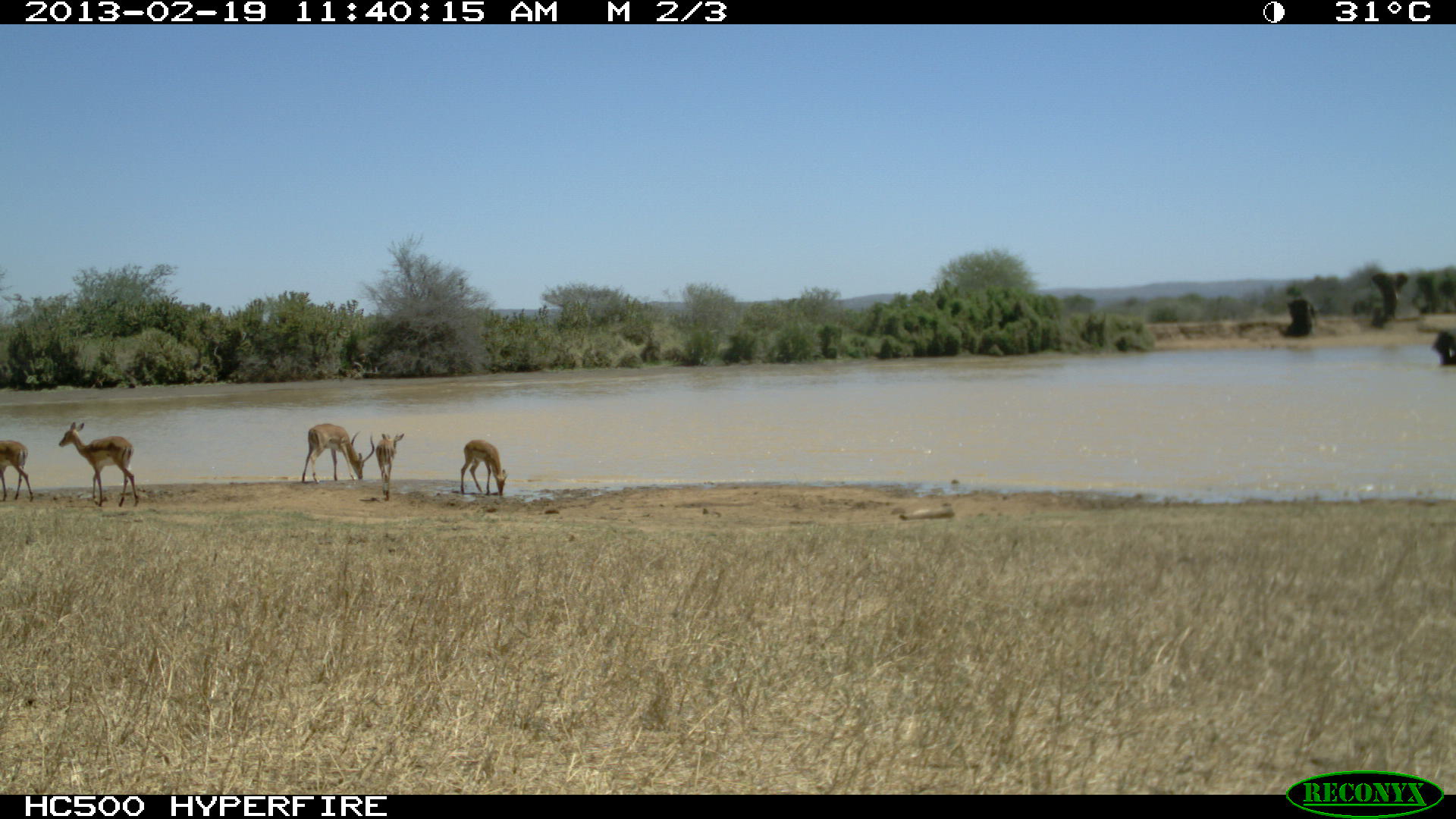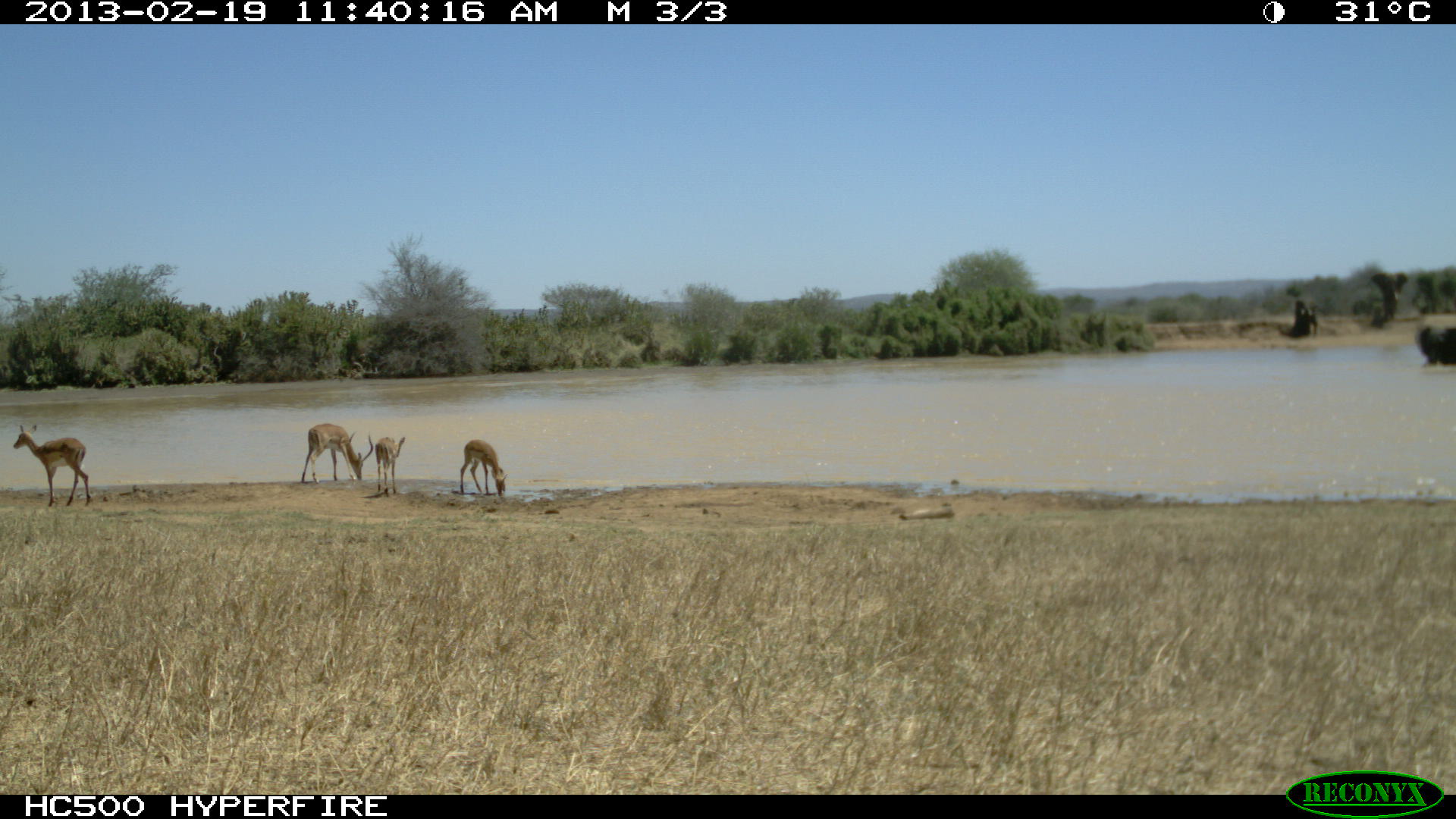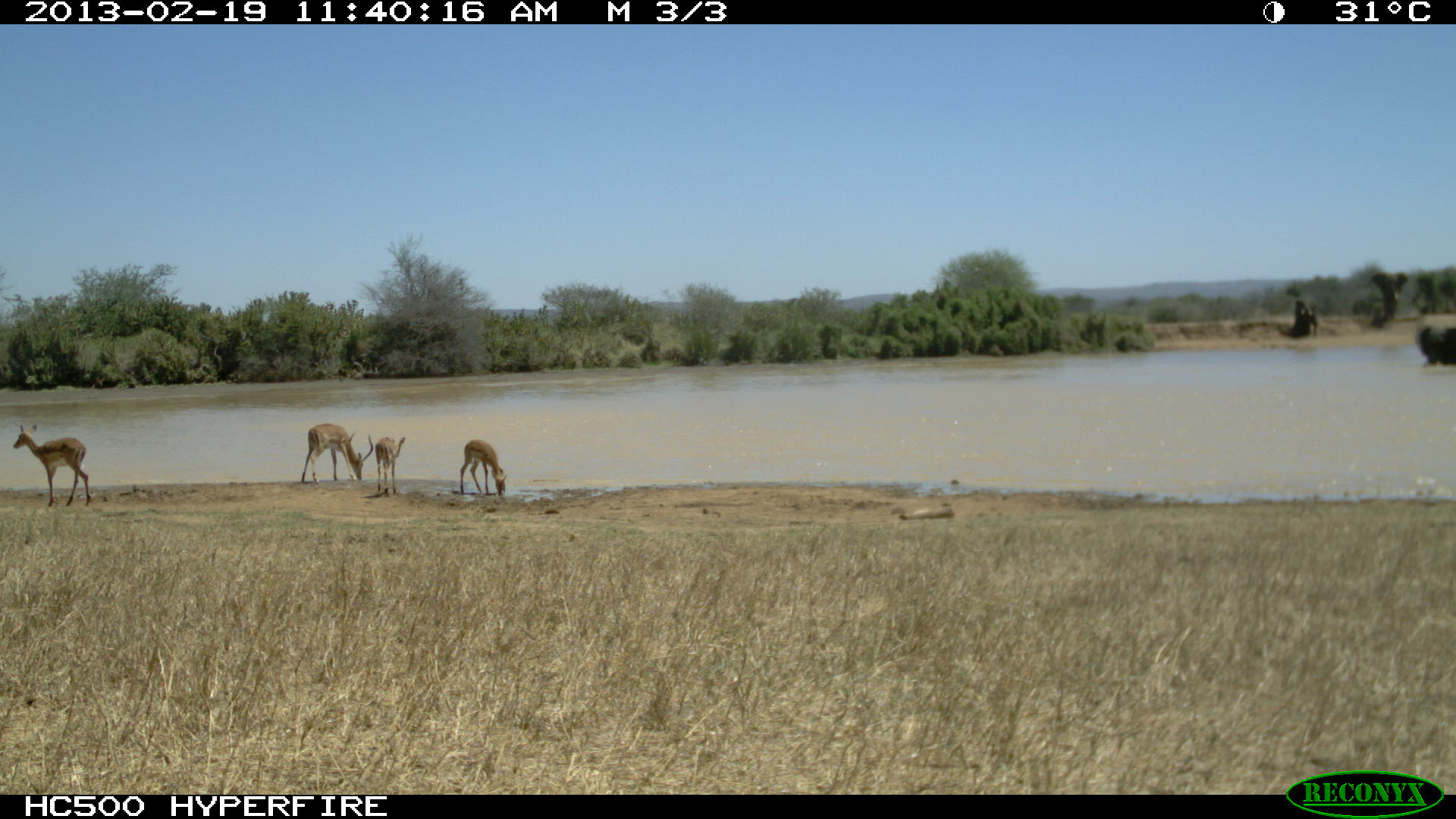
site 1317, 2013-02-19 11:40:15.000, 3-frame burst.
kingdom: Animalia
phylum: Chordata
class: Mammalia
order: Artiodactyla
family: Bovidae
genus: Aepyceros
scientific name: Aepyceros melampus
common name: impala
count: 6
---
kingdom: Animalia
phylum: Chordata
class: Mammalia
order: Proboscidea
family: Elephantidae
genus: Loxodonta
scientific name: Loxodonta africana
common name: african bush elephant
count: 4